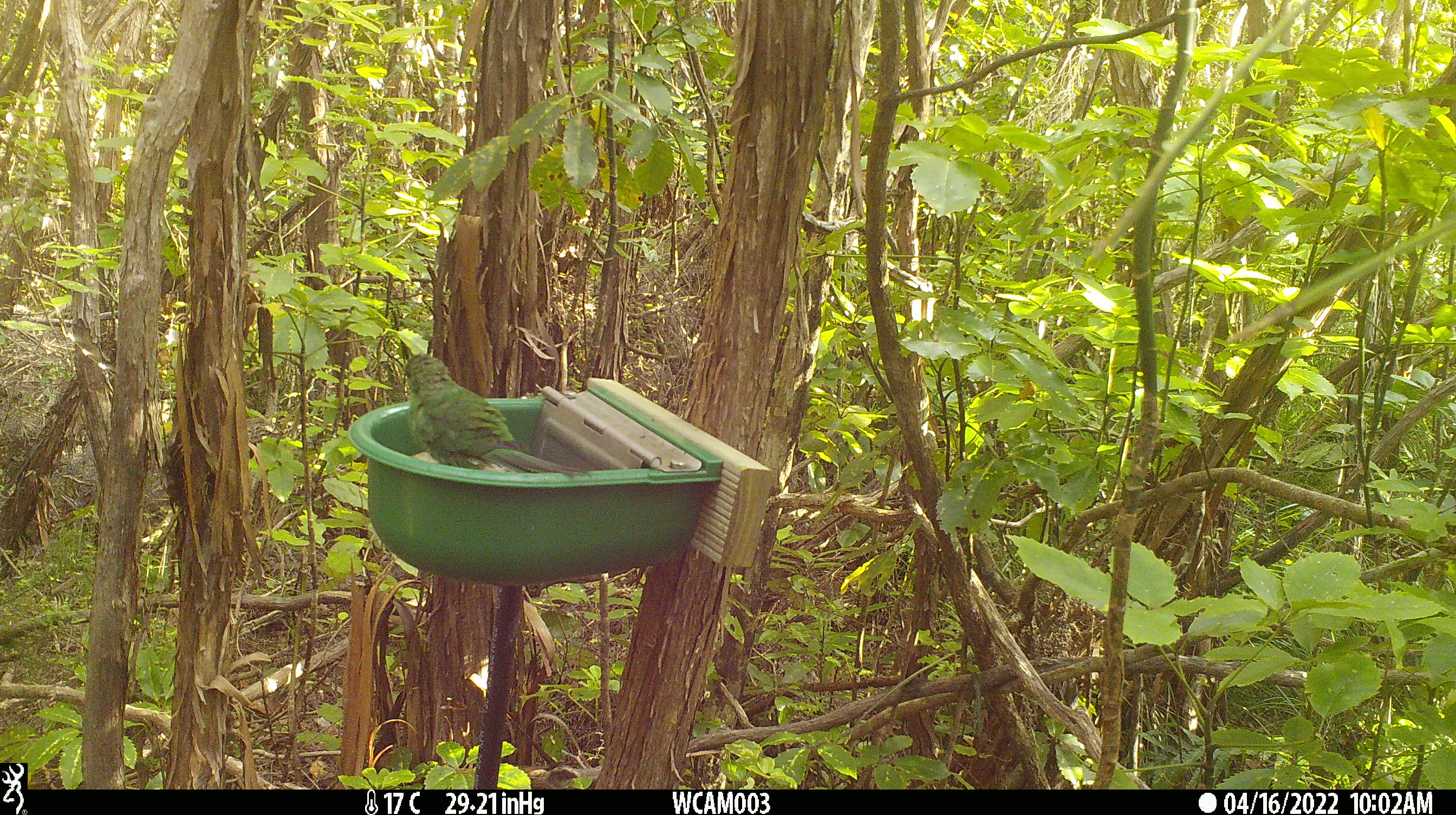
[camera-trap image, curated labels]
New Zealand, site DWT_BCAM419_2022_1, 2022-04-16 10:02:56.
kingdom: Animalia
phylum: Chordata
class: Aves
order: Psittaciformes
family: Psittaculidae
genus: Cyanoramphus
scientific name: Cyanoramphus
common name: parakeet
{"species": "parakeet (Cyanoramphus)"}